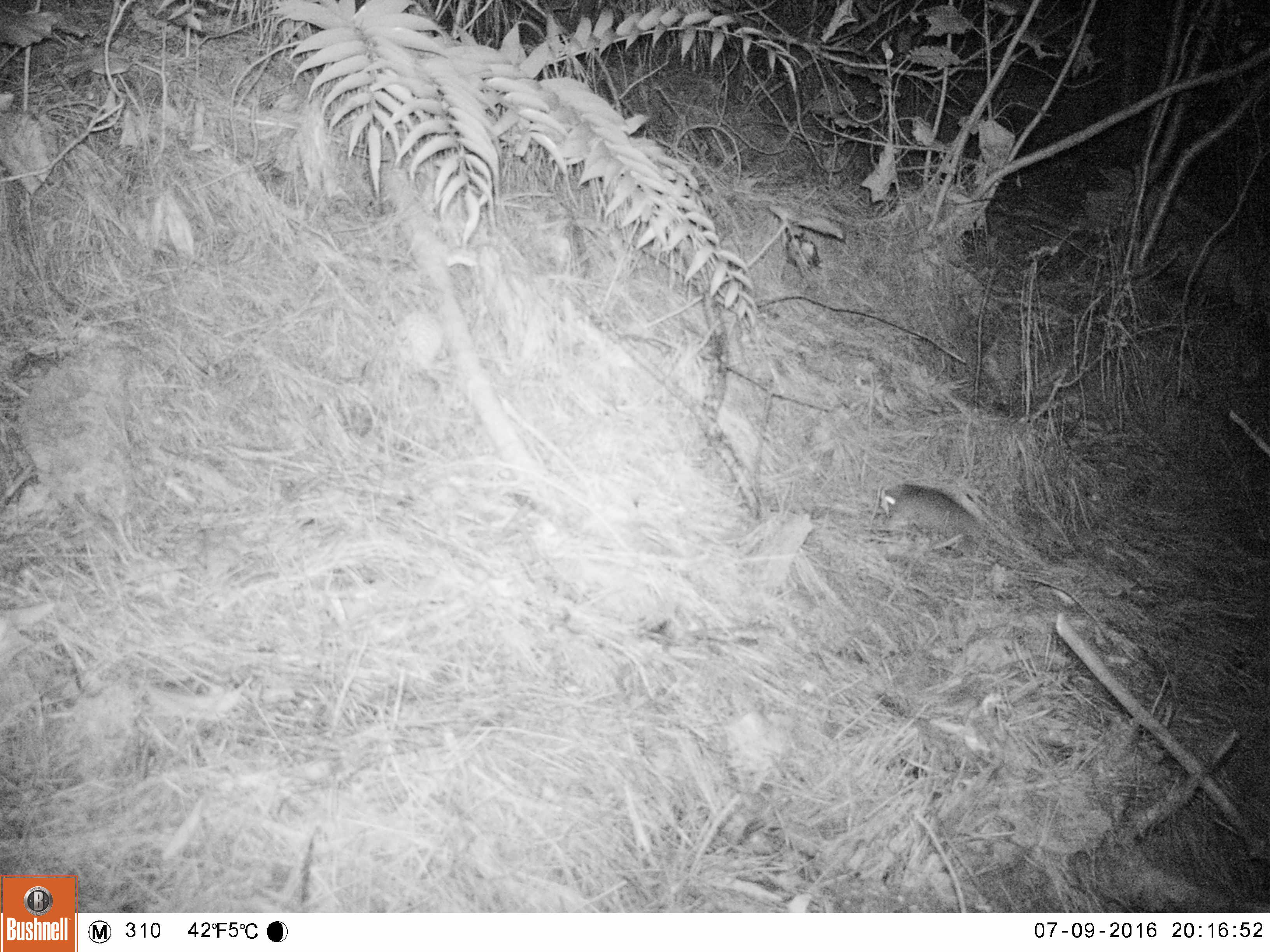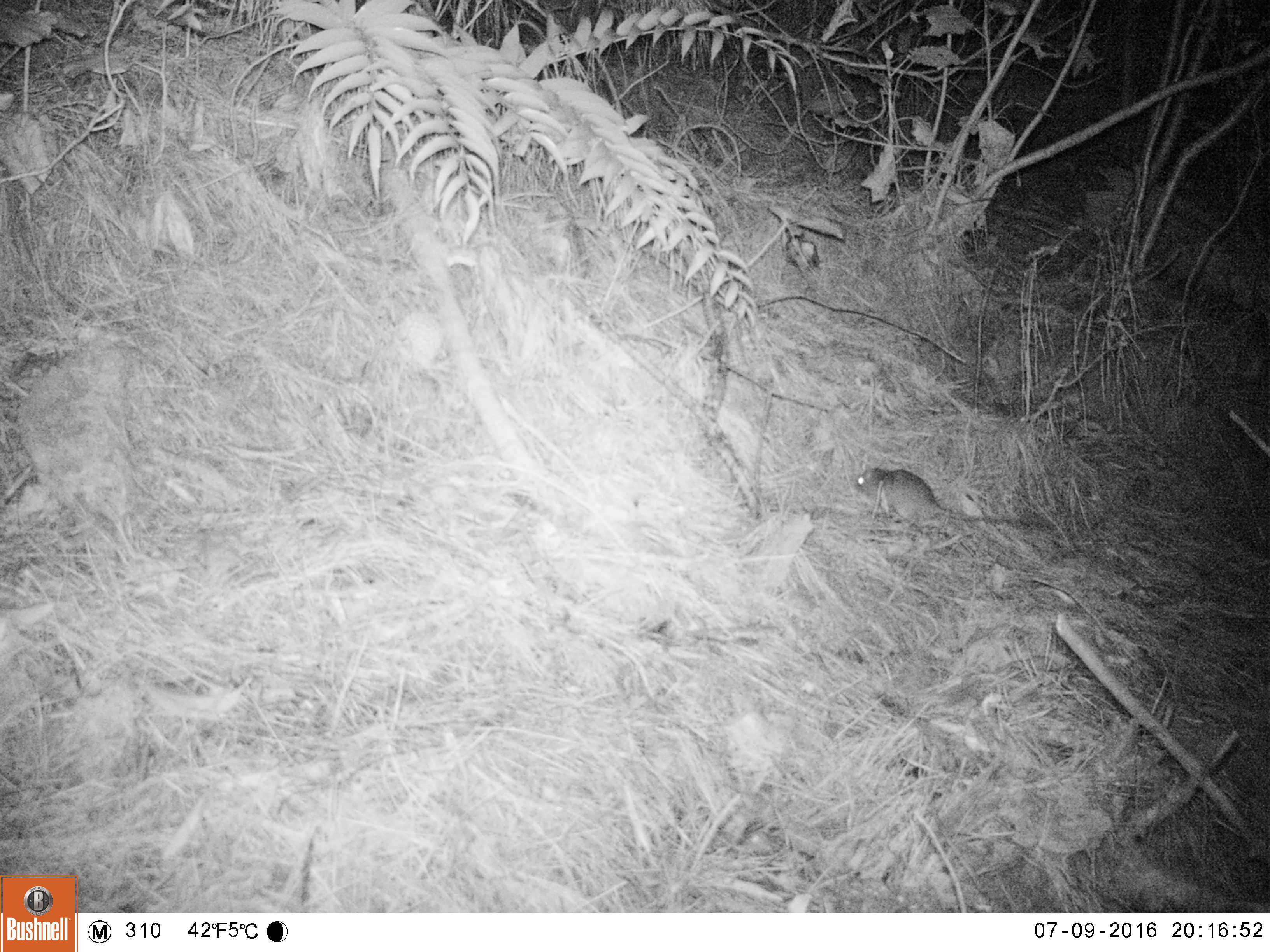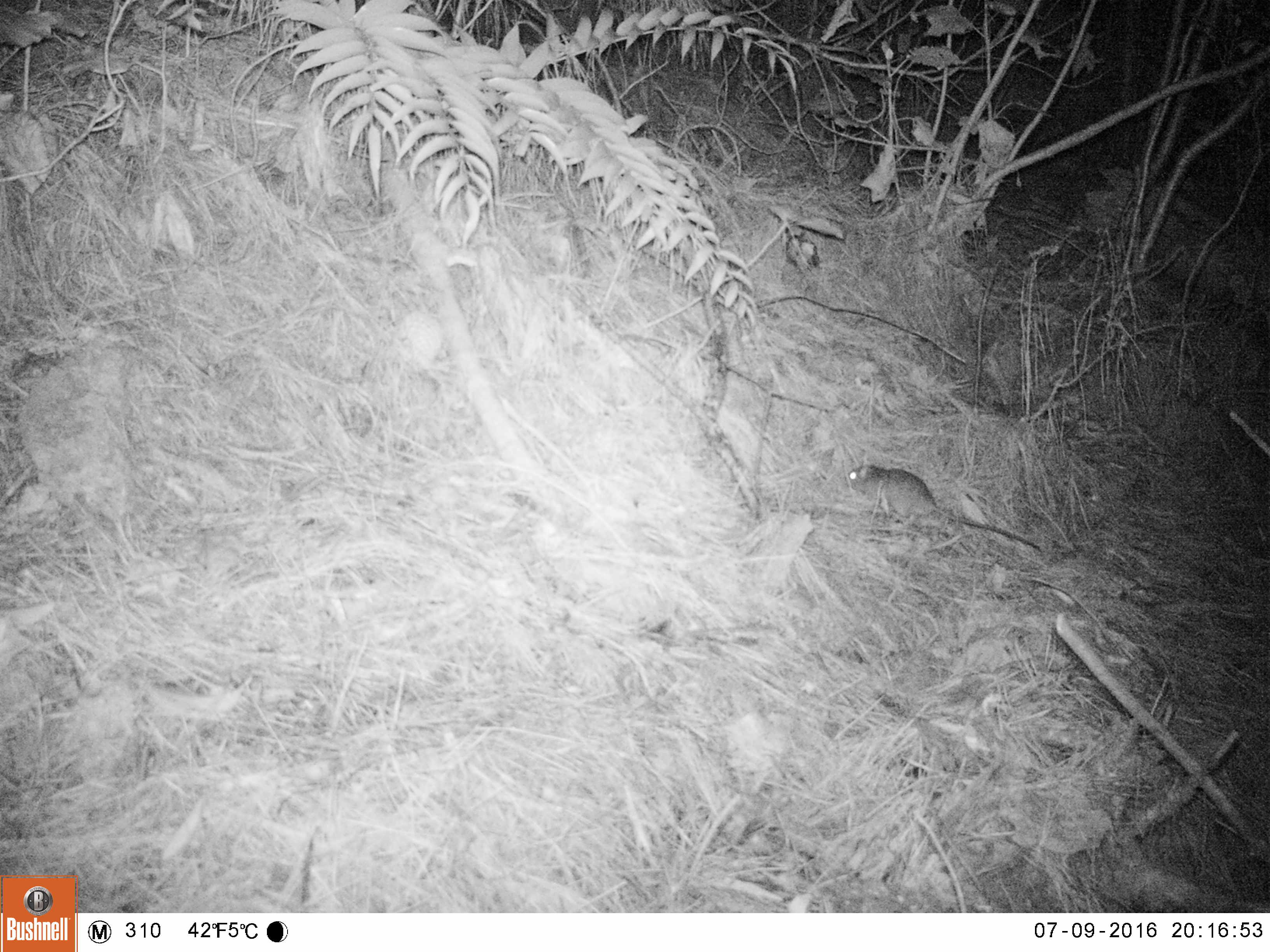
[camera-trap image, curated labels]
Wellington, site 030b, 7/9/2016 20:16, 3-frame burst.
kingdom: Animalia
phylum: Chordata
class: Mammalia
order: Rodentia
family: Muridae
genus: Rattus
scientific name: Rattus rattus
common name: ship rat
Ship rat (Rattus rattus).